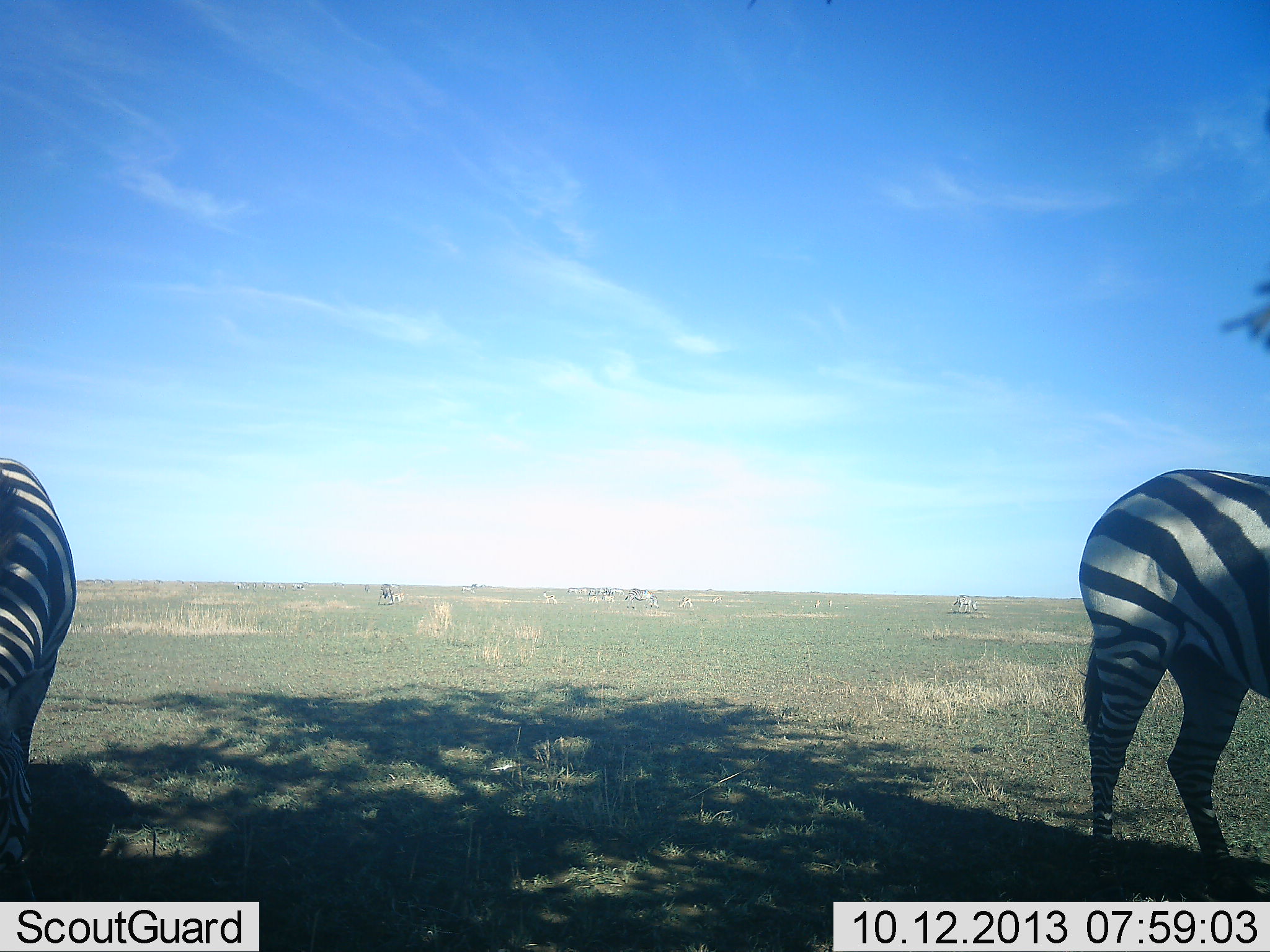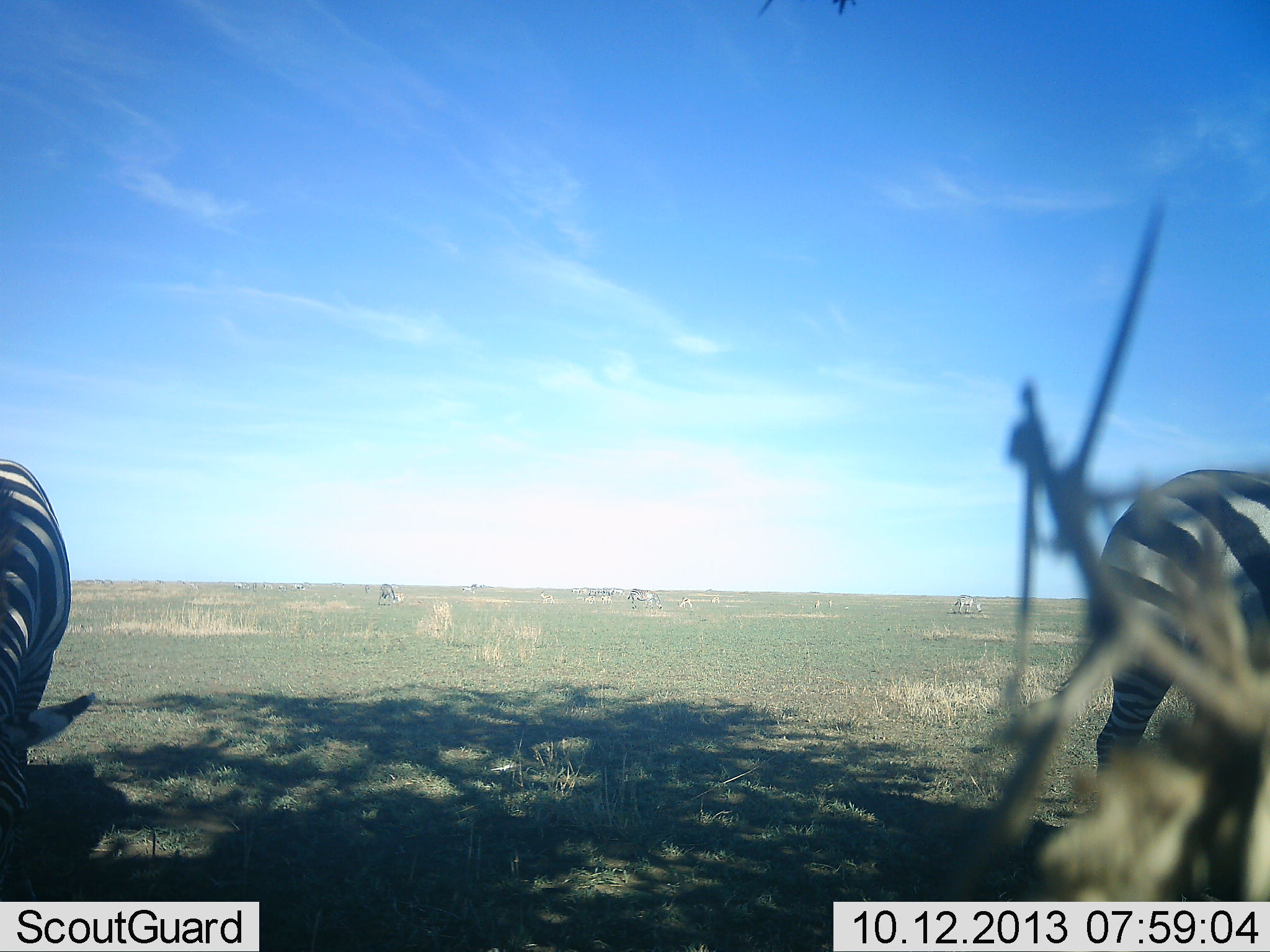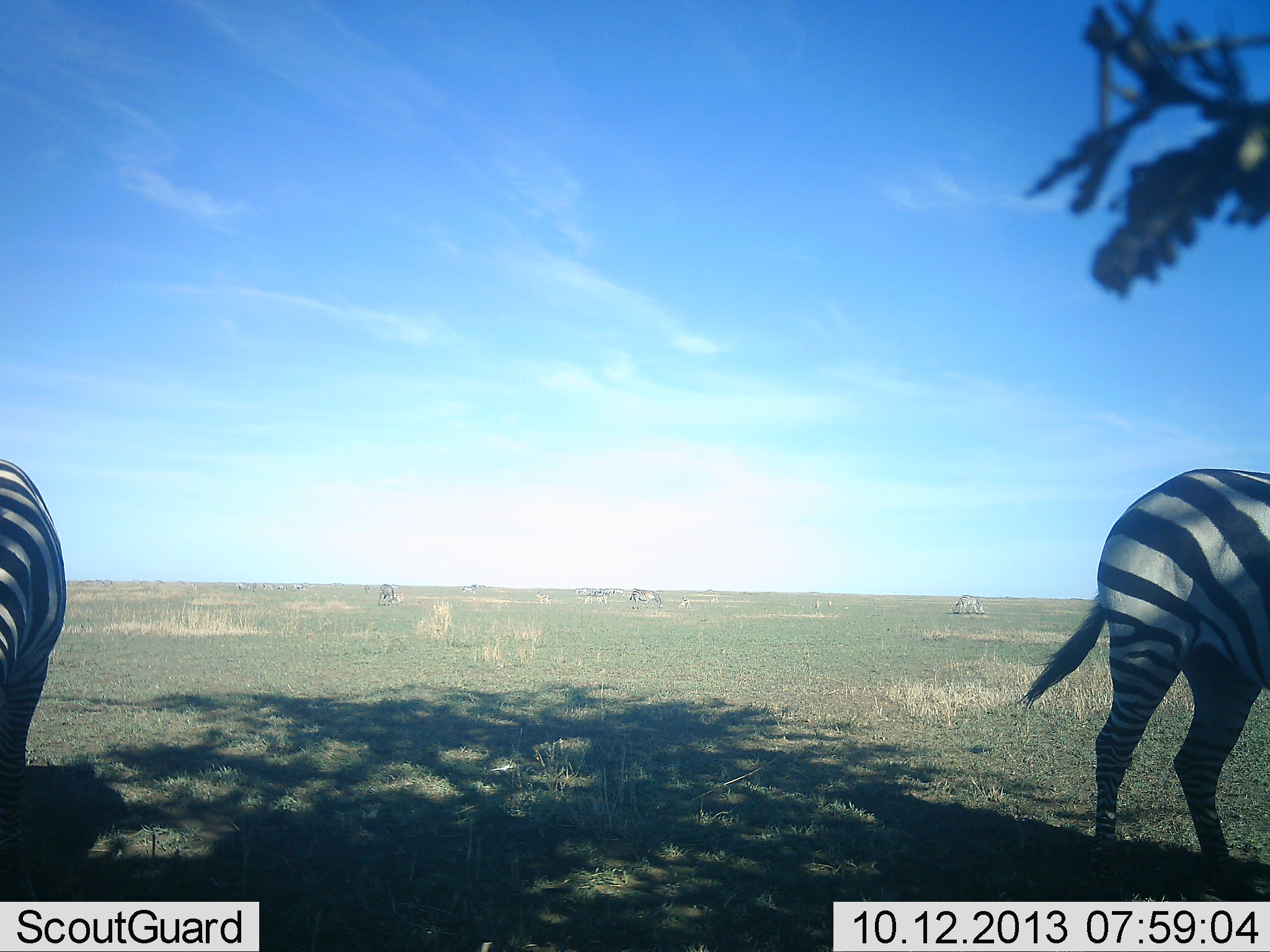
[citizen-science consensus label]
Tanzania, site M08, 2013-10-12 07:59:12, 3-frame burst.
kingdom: Animalia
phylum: Chordata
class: Mammalia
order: Perissodactyla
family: Equidae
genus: Equus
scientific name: Equus quagga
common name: plains zebra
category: zebra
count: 2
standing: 67%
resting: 3%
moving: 22%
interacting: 0%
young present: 0%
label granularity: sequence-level